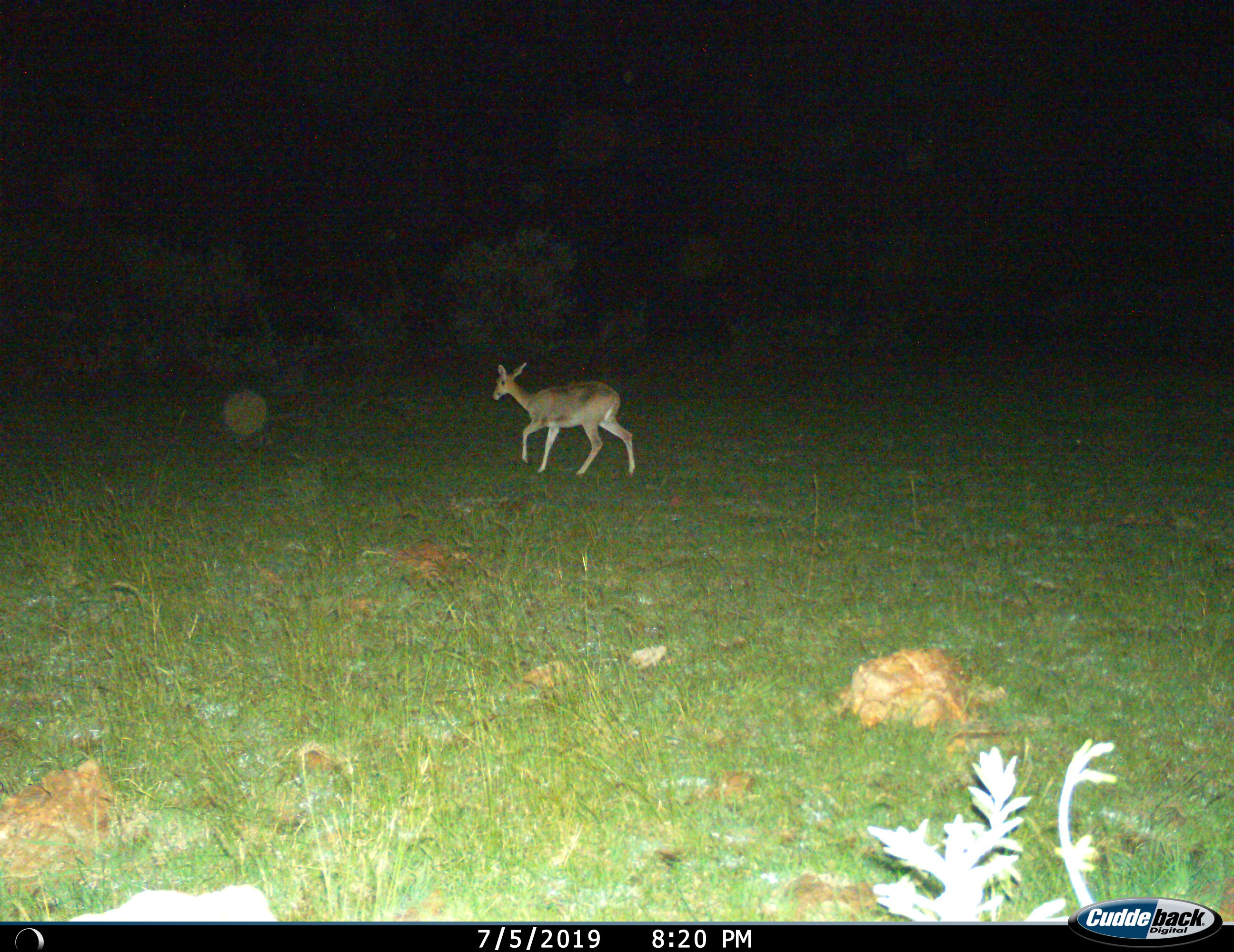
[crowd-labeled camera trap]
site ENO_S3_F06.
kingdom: Animalia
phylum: Chordata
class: Mammalia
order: Artiodactyla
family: Bovidae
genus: Redunca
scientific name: Redunca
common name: reedbuck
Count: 1.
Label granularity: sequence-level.